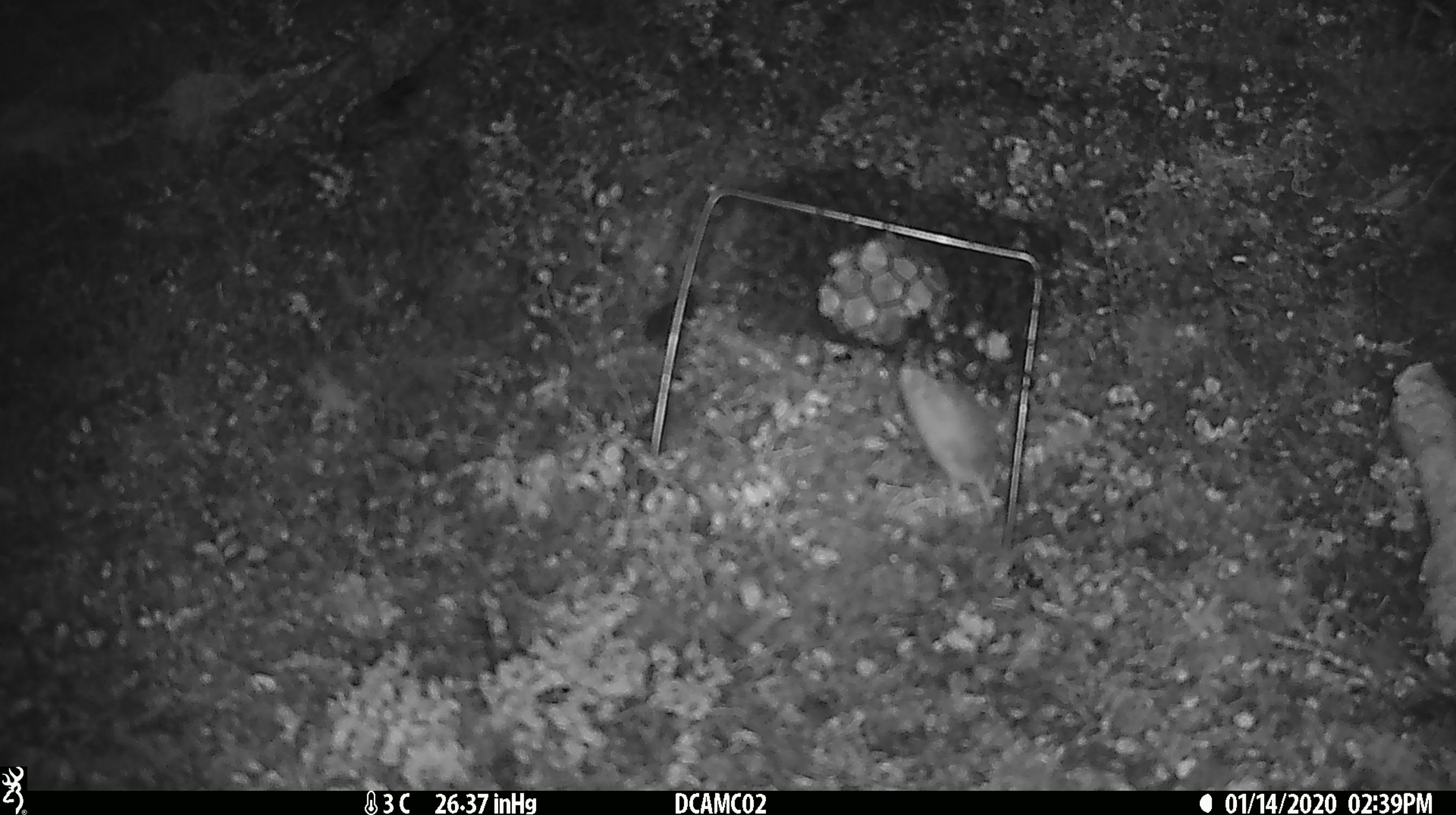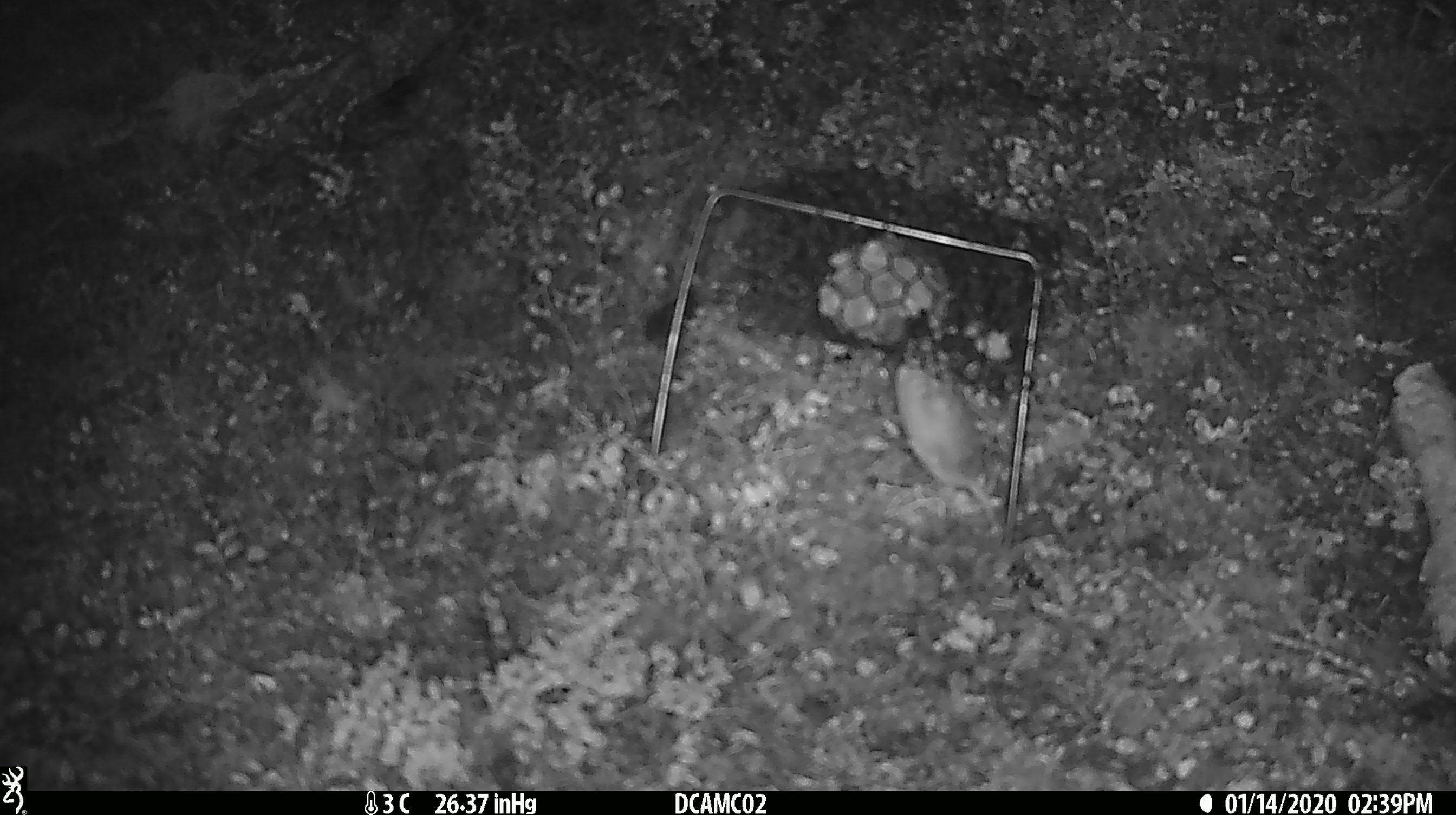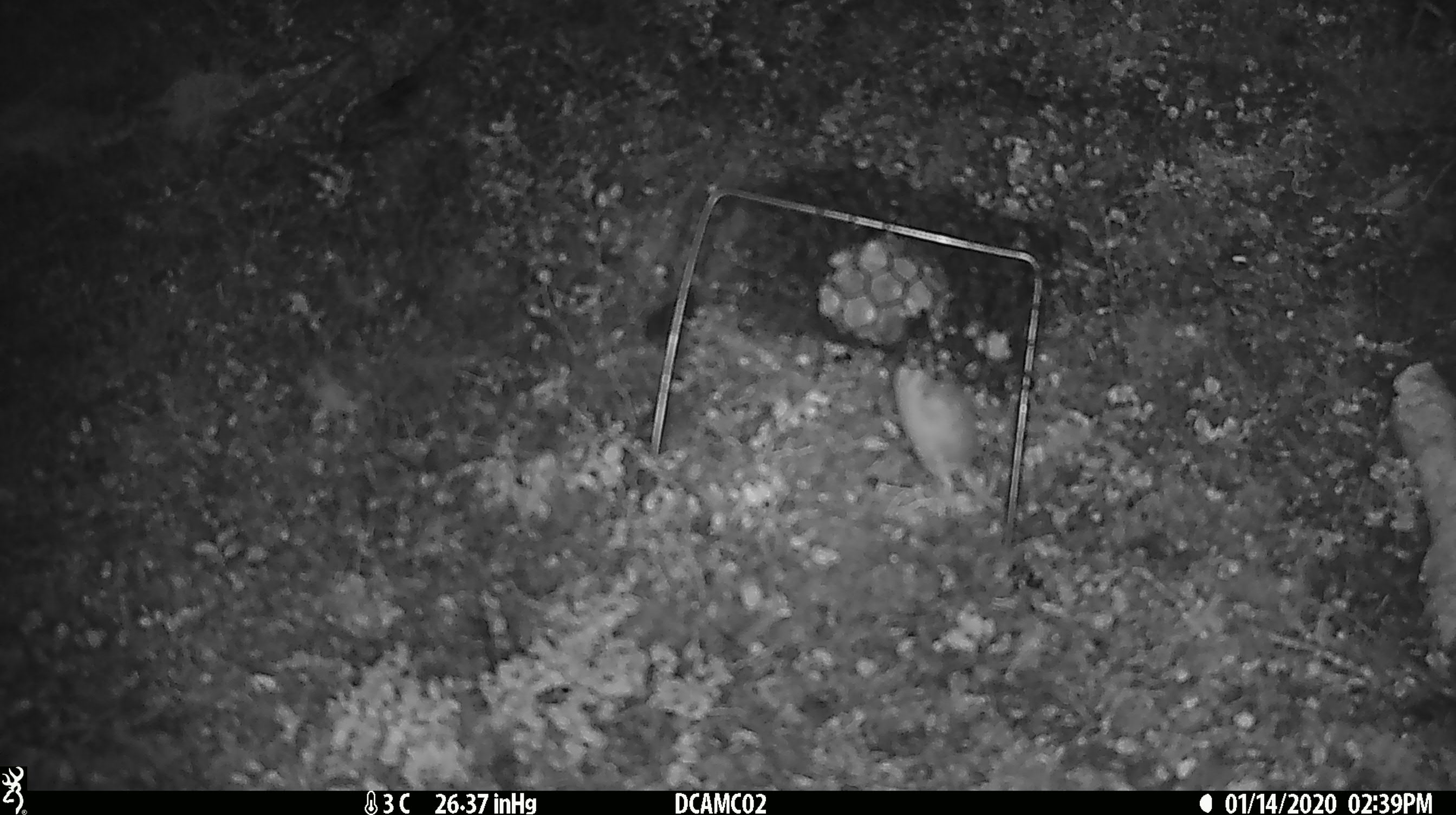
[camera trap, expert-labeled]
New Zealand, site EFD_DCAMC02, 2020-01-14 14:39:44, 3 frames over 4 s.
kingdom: Animalia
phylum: Chordata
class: Mammalia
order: Rodentia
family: Muridae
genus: Mus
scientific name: Mus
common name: mouse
Mouse (Mus).